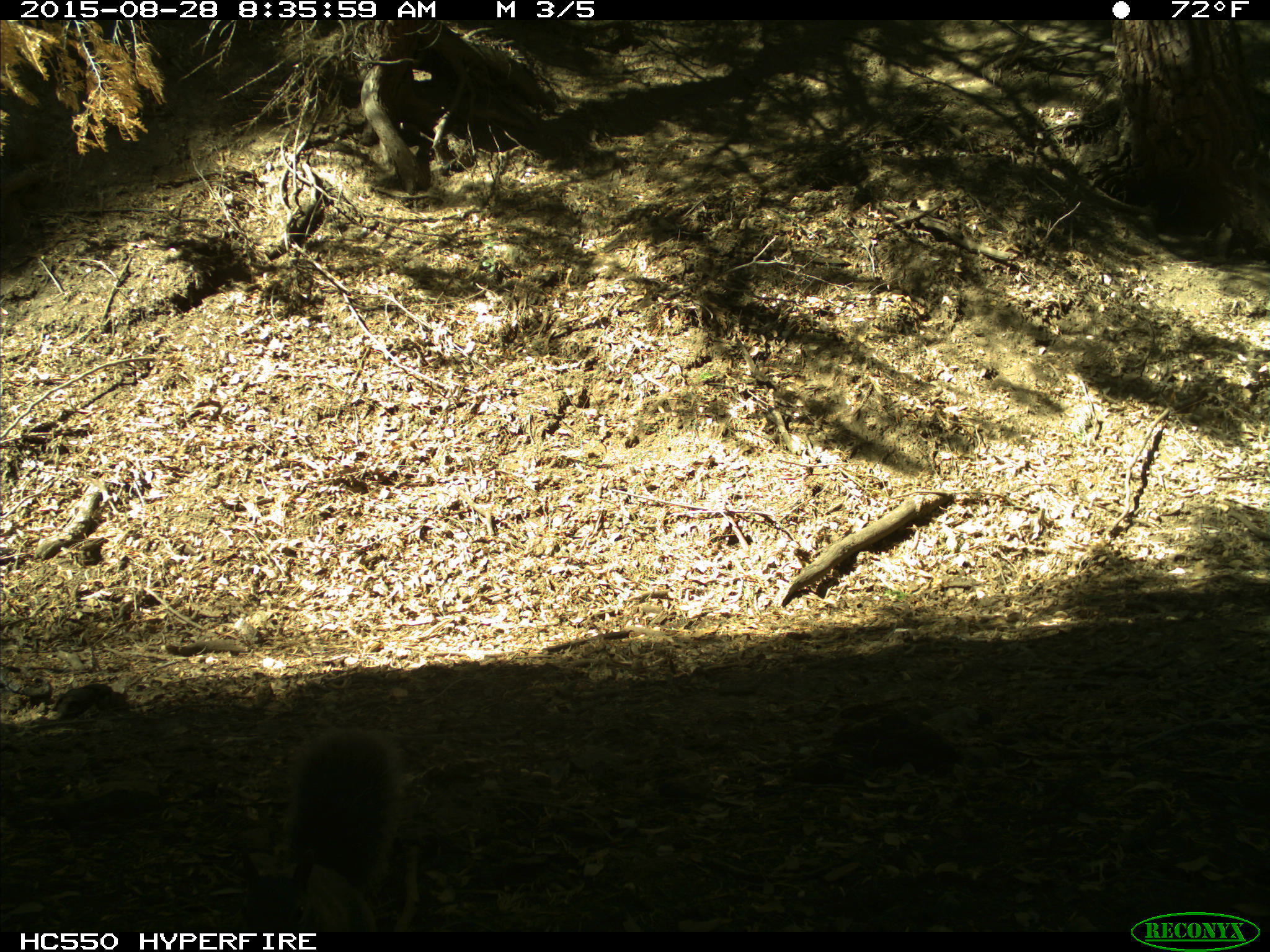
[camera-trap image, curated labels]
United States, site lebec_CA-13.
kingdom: Animalia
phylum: Chordata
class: Mammalia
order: Rodentia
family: Sciuridae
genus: Sciurus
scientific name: Sciurus carolinensis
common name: eastern gray squirrel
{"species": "Sciurus carolinensis (eastern gray squirrel)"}